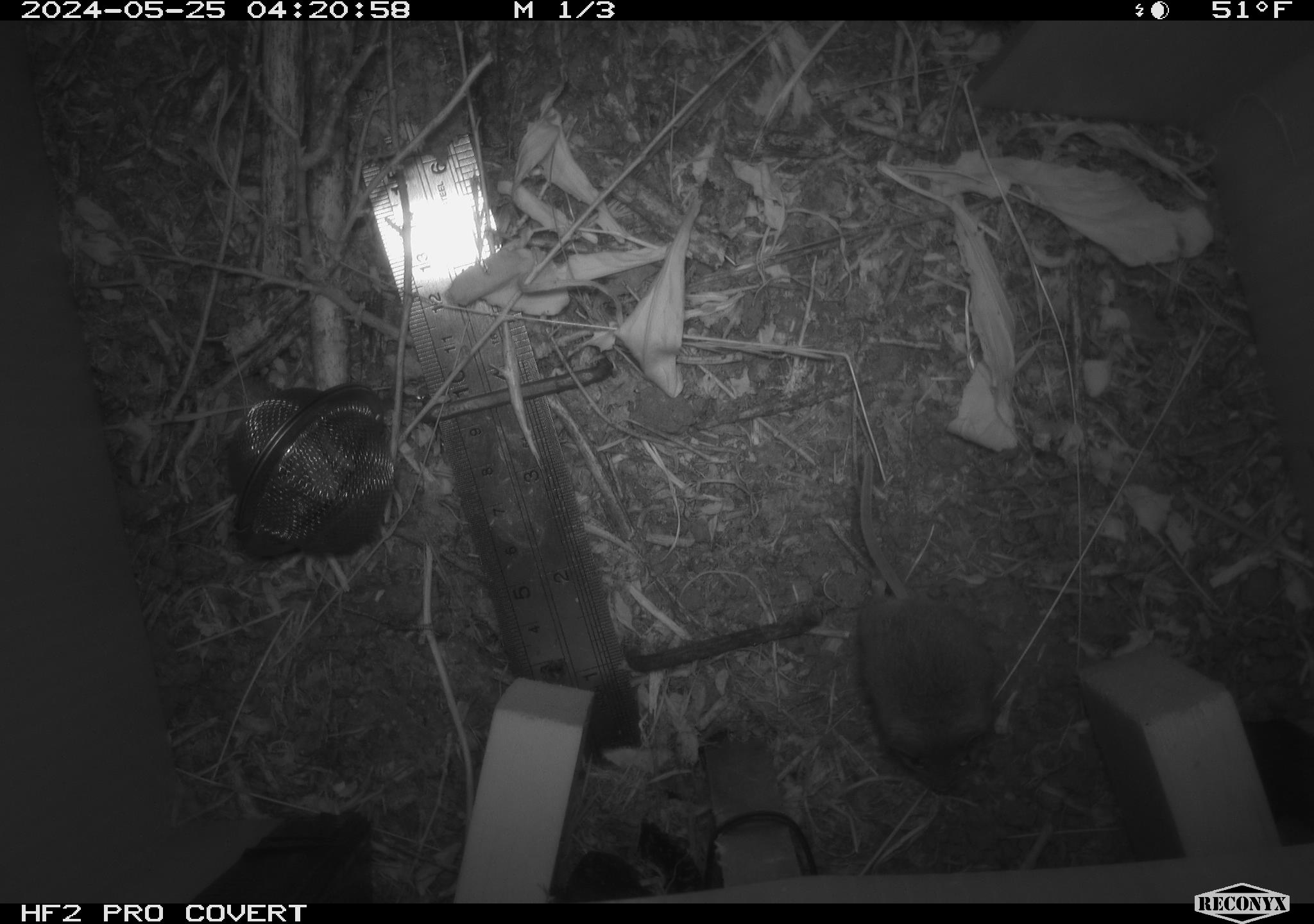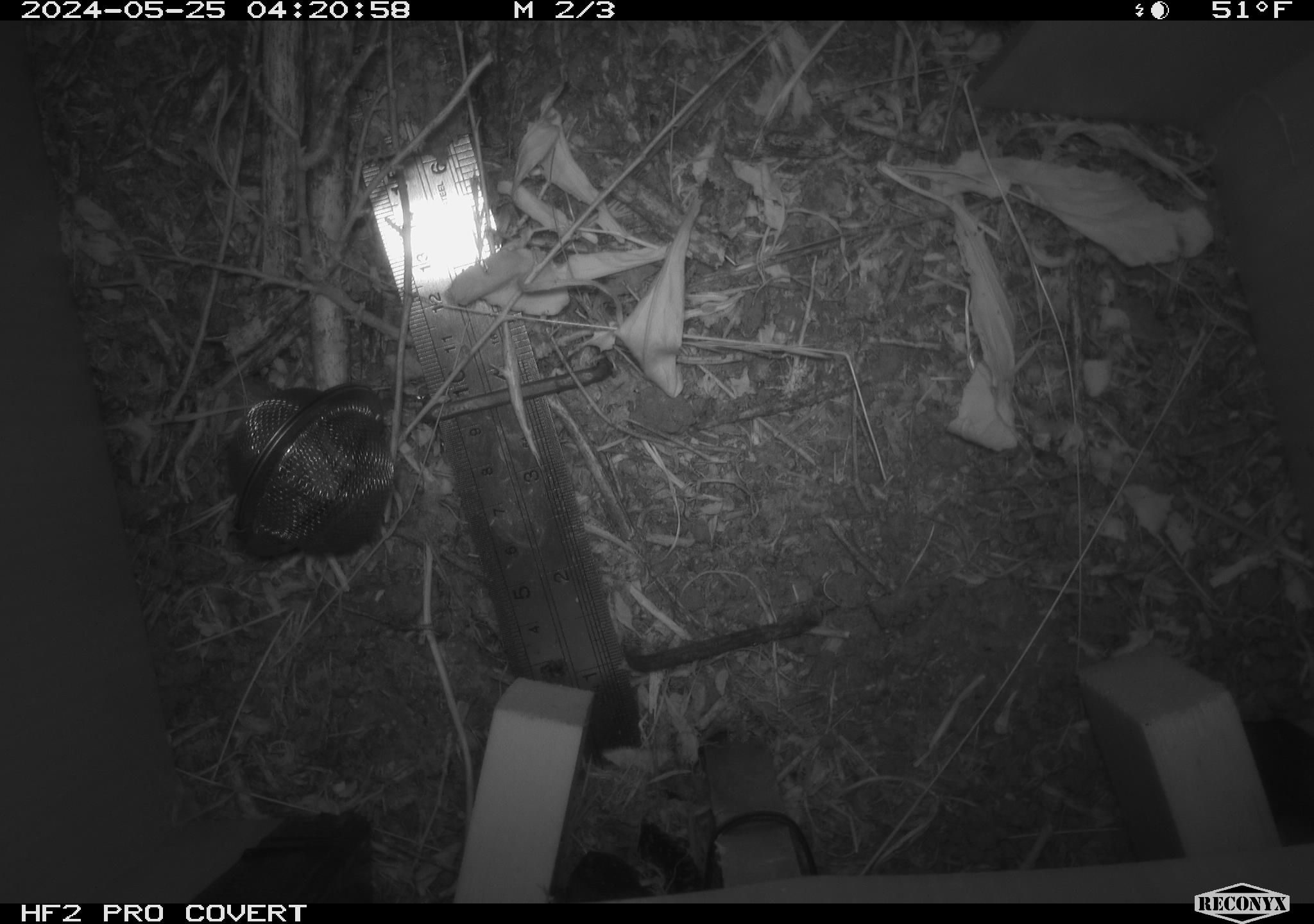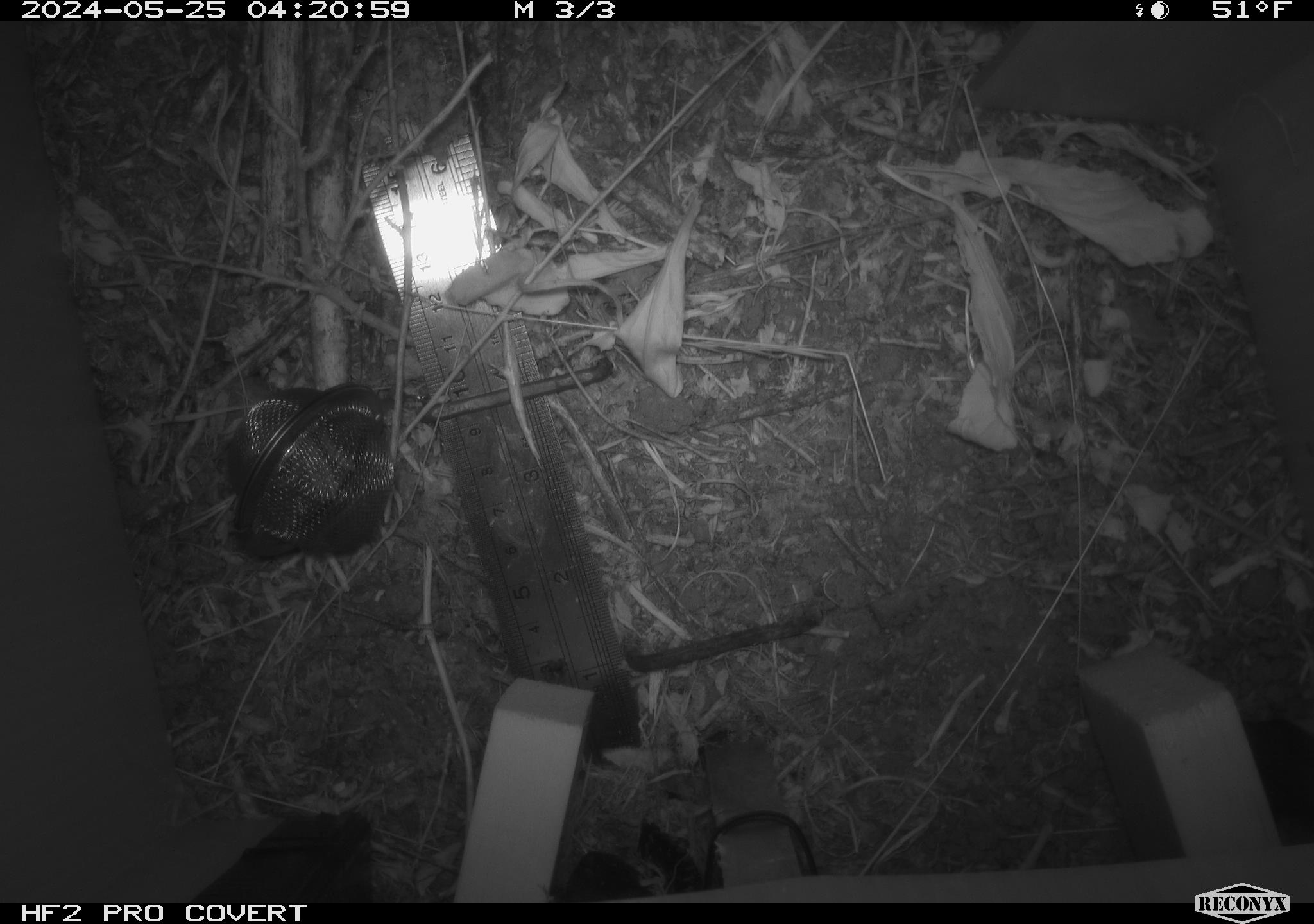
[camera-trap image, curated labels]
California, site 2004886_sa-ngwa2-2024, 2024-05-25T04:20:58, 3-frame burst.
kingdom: Animalia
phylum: Chordata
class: Mammalia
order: Rodentia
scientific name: Rodentia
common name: mouse species